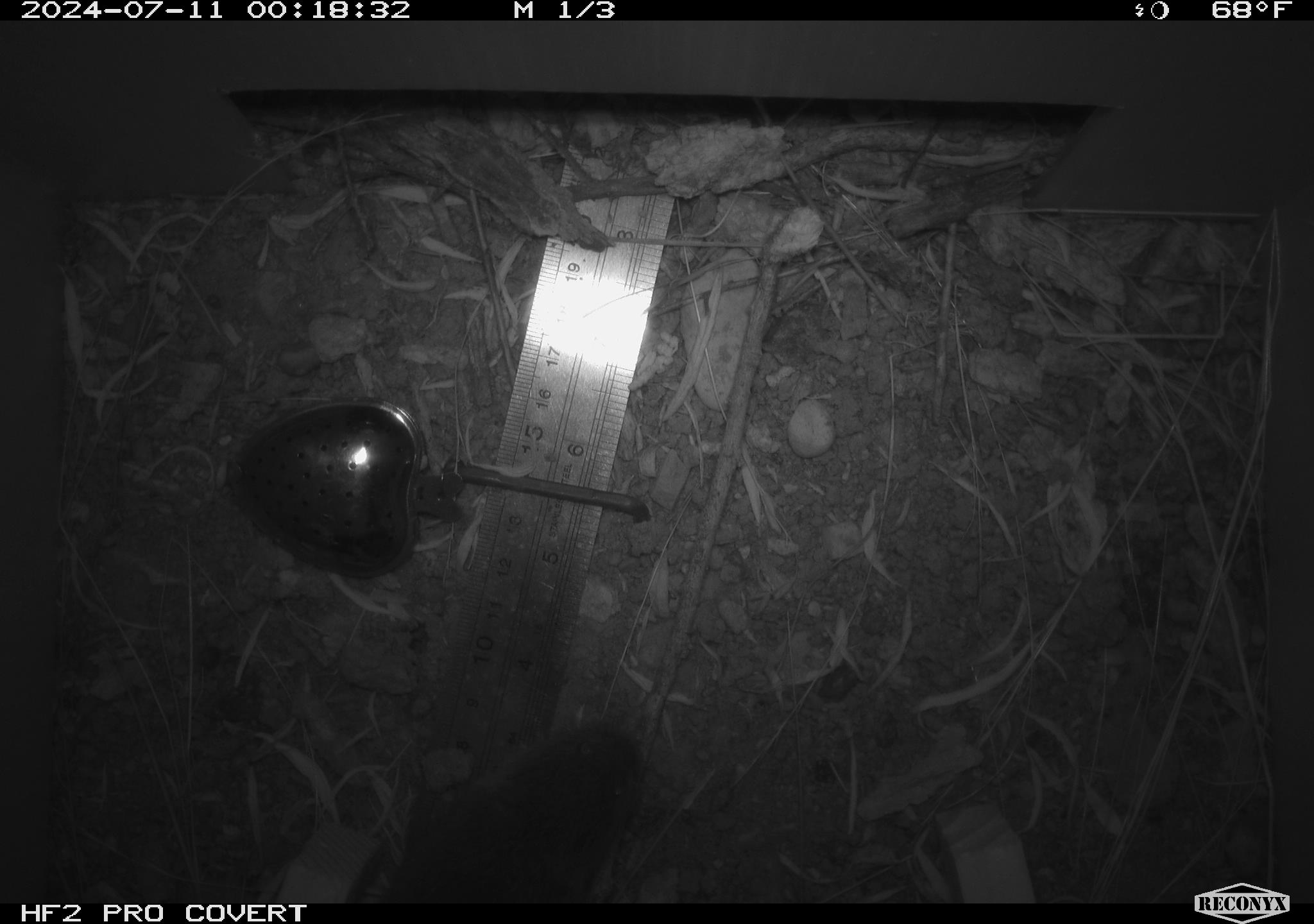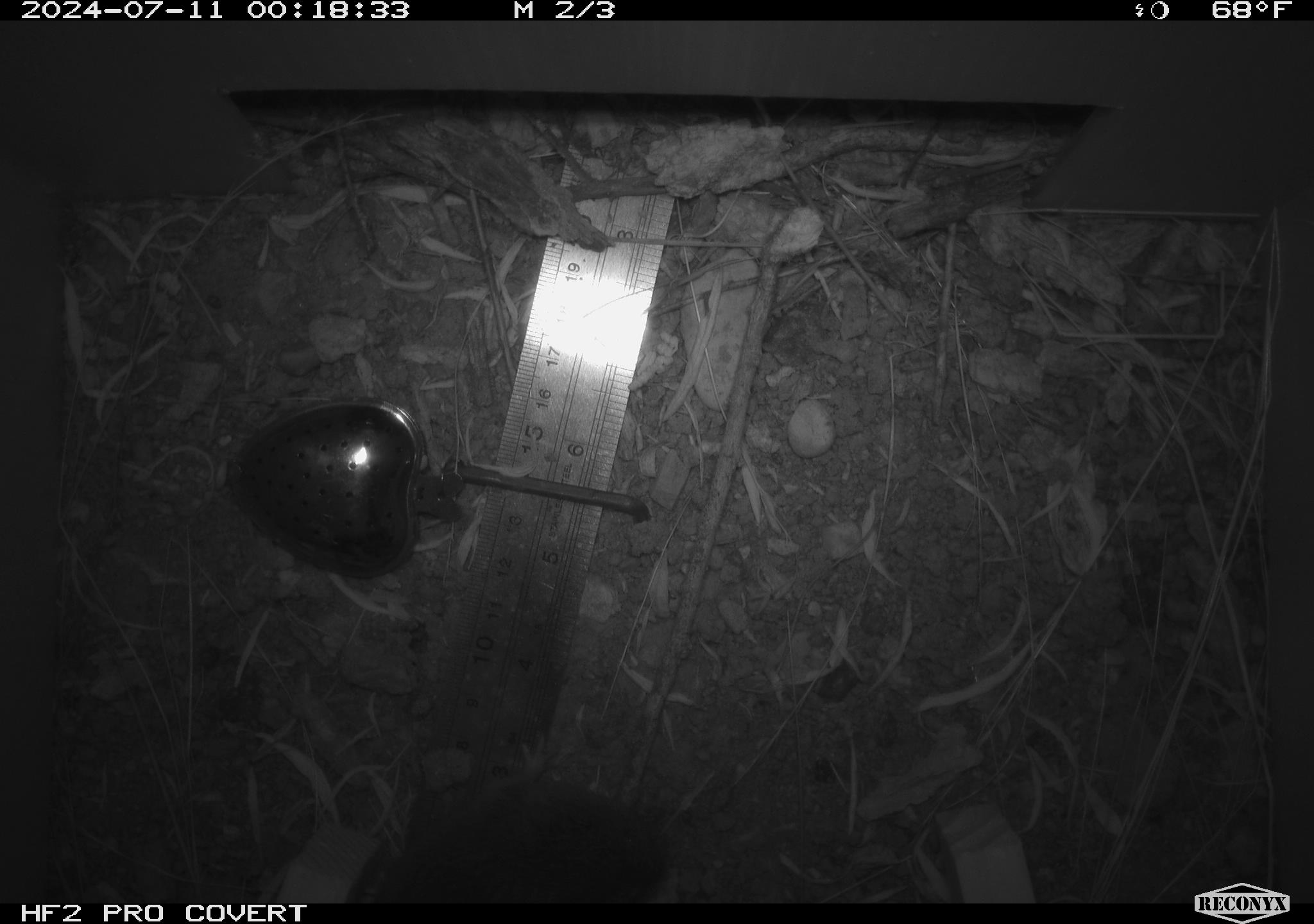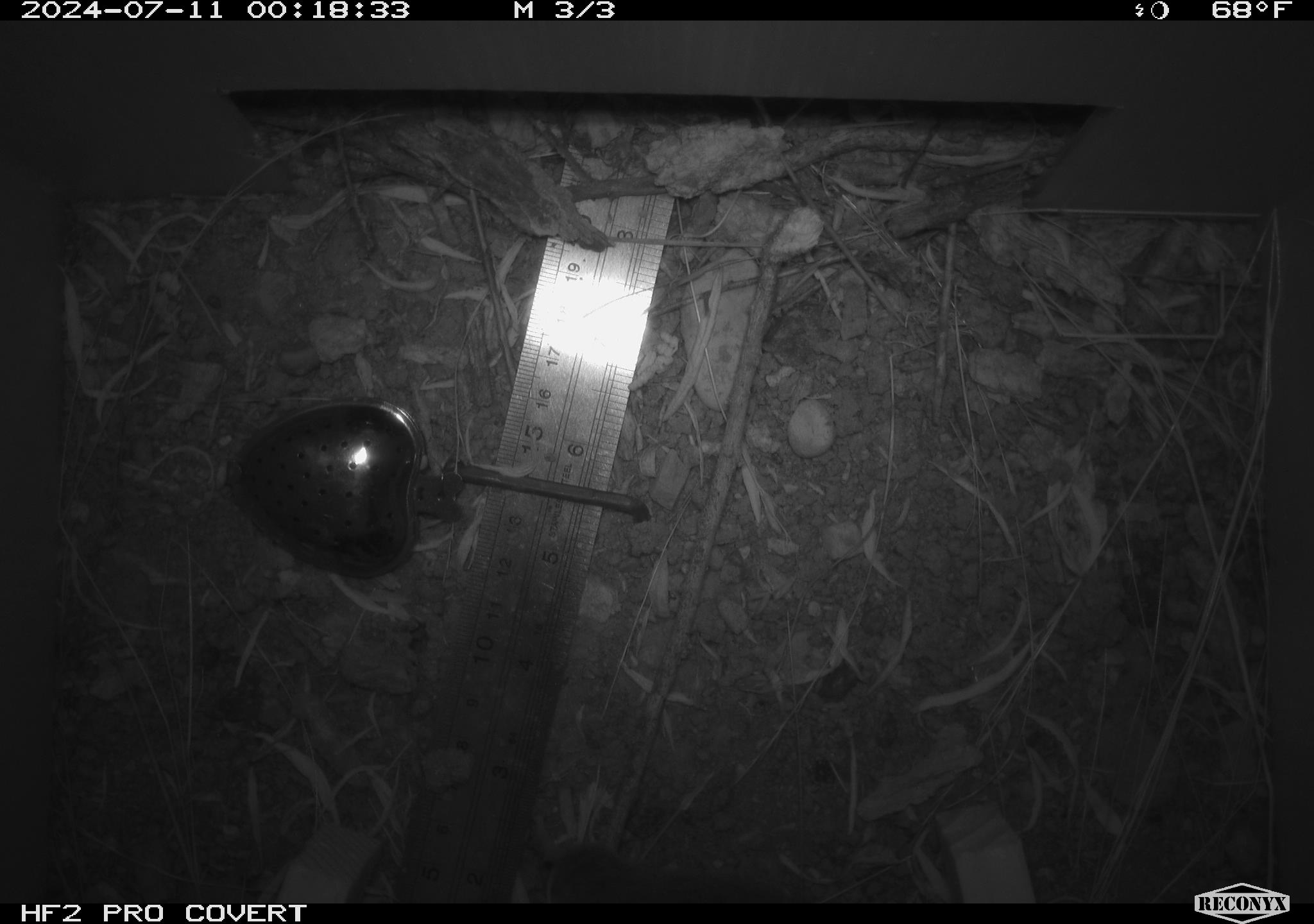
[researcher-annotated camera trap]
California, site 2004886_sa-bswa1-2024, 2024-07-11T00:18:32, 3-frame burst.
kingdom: Animalia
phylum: Chordata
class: Mammalia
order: Rodentia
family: Cricetidae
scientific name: Arvicolinae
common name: voles, lemmings, and muskrats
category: arvicolinae subfamily